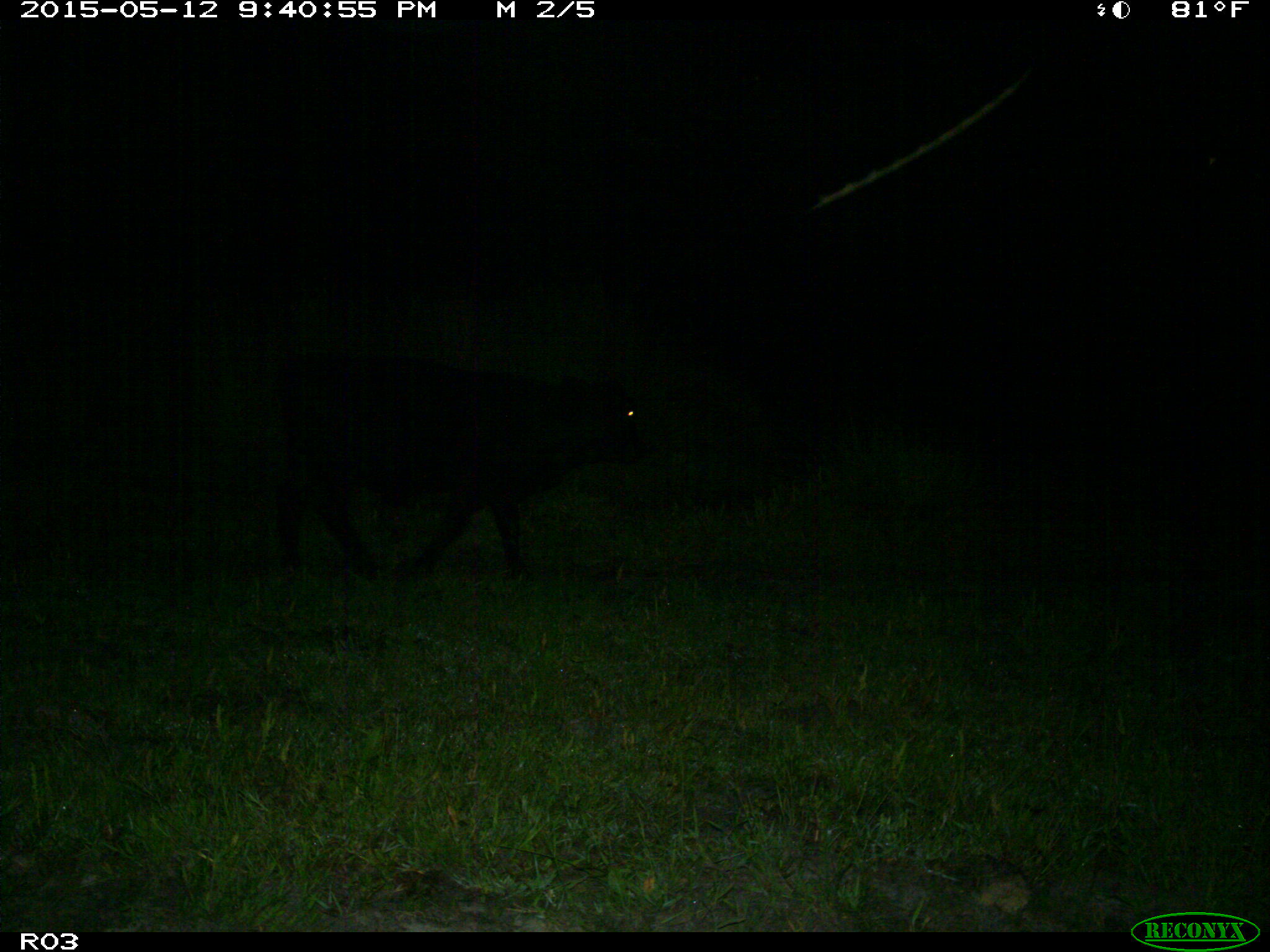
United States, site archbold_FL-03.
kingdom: Animalia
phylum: Chordata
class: Mammalia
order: Artiodactyla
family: Bovidae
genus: Bos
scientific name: Bos taurus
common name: domestic cow